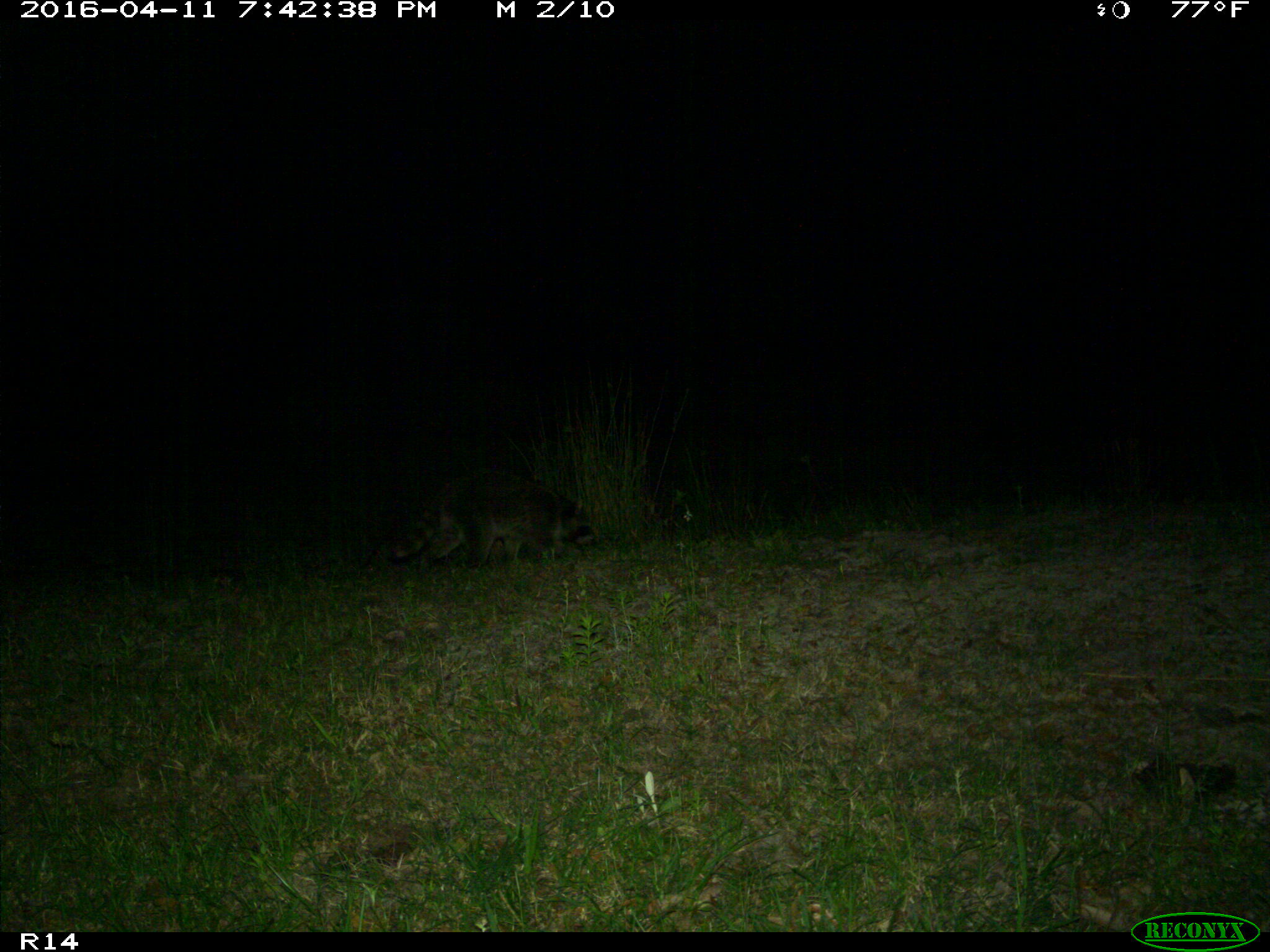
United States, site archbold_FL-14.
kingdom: Animalia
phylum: Chordata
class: Mammalia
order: Carnivora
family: Procyonidae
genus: Procyon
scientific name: Procyon lotor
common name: common raccoon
Procyon lotor (common raccoon).